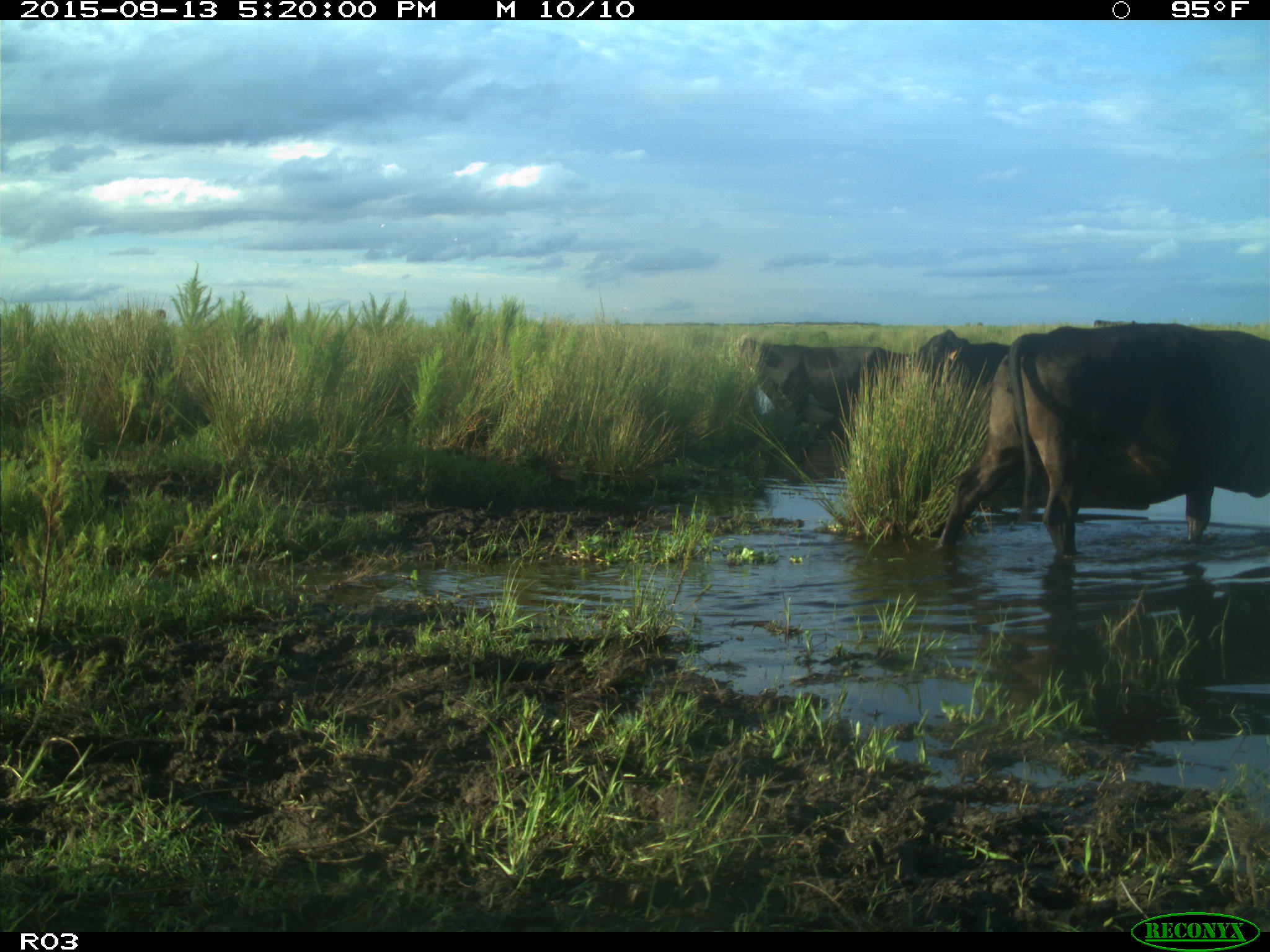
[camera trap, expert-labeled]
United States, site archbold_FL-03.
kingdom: Animalia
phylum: Chordata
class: Mammalia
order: Artiodactyla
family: Bovidae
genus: Bos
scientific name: Bos taurus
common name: domestic cow